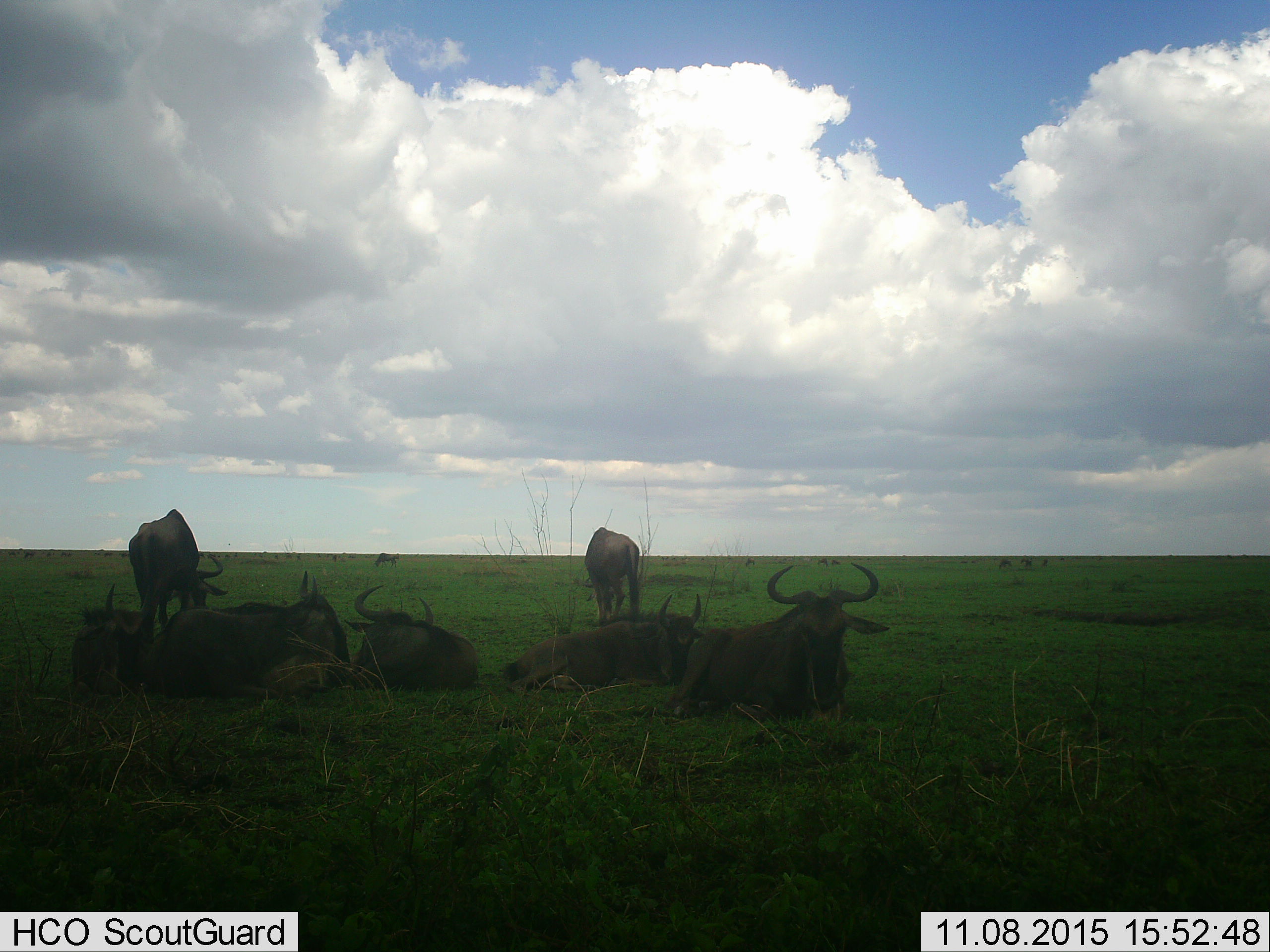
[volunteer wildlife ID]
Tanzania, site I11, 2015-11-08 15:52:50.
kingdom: Animalia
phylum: Chordata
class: Mammalia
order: Artiodactyla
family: Bovidae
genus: Connochaetes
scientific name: Connochaetes taurinus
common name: blue wildebeest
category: wildebeest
Wildebeest (blue wildebeest) (Connochaetes taurinus), count 11-50. Behavior (volunteer vote fractions): standing 70%, resting 100%, moving 10%, interacting 10%. Young present (vote fraction): 20%. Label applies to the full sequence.